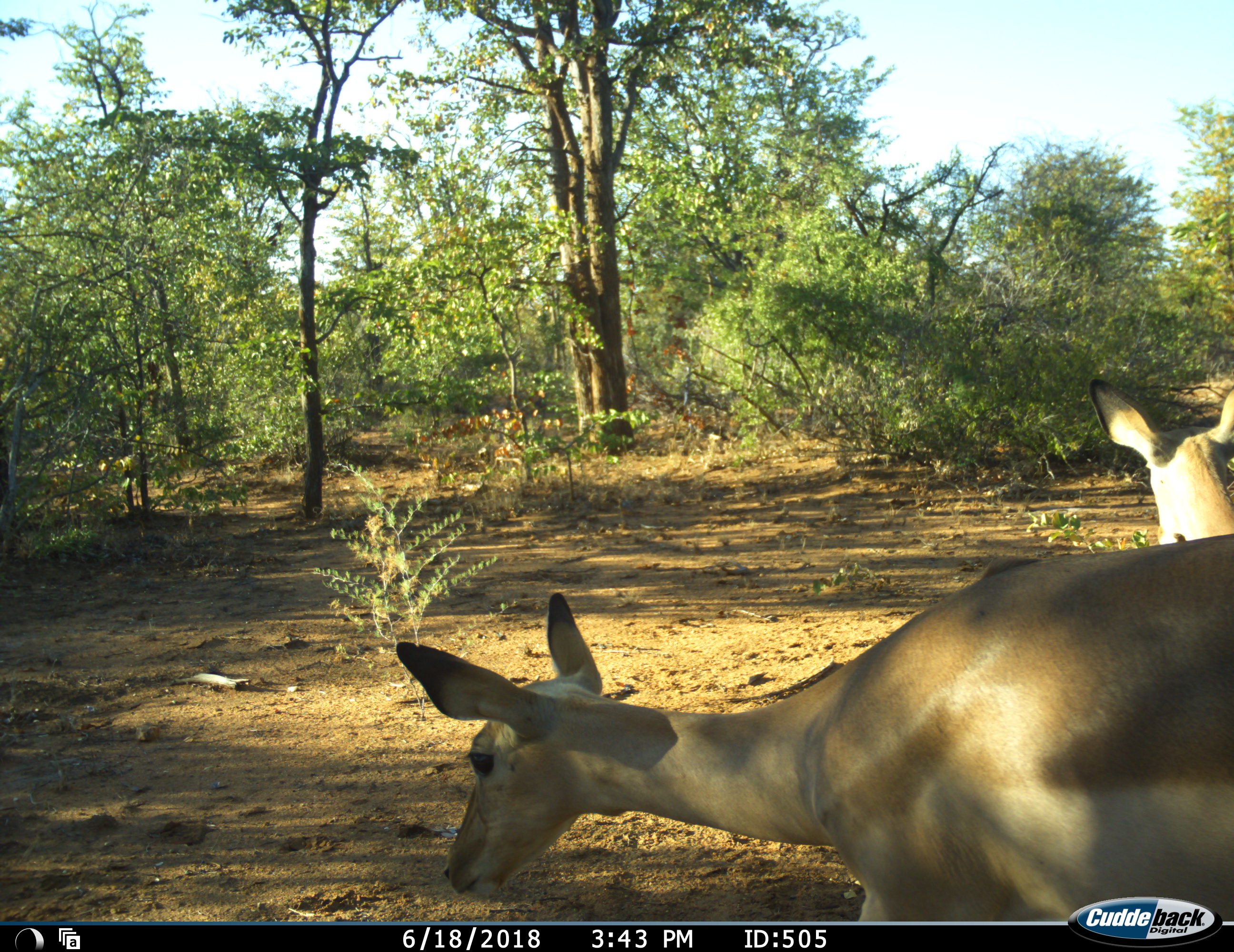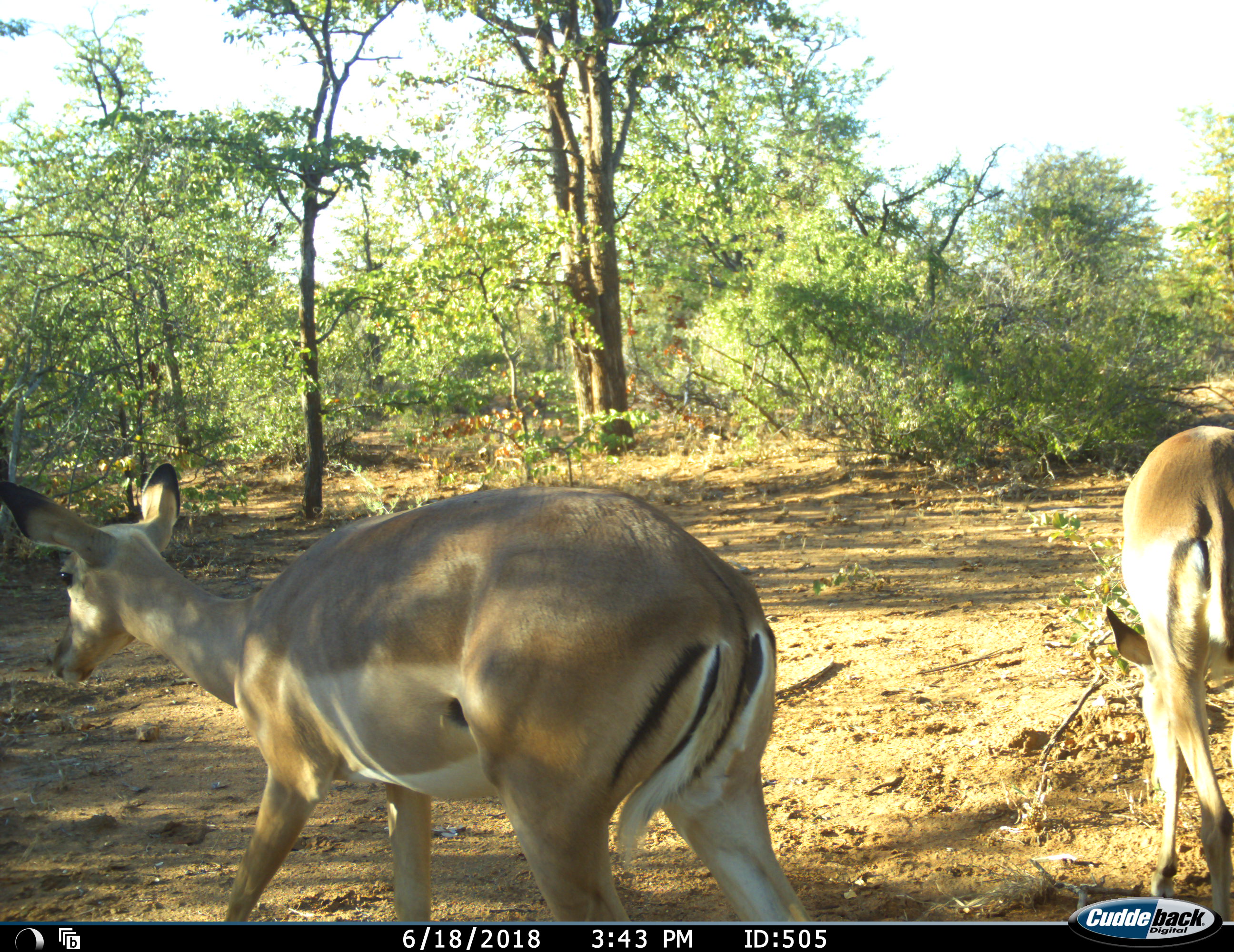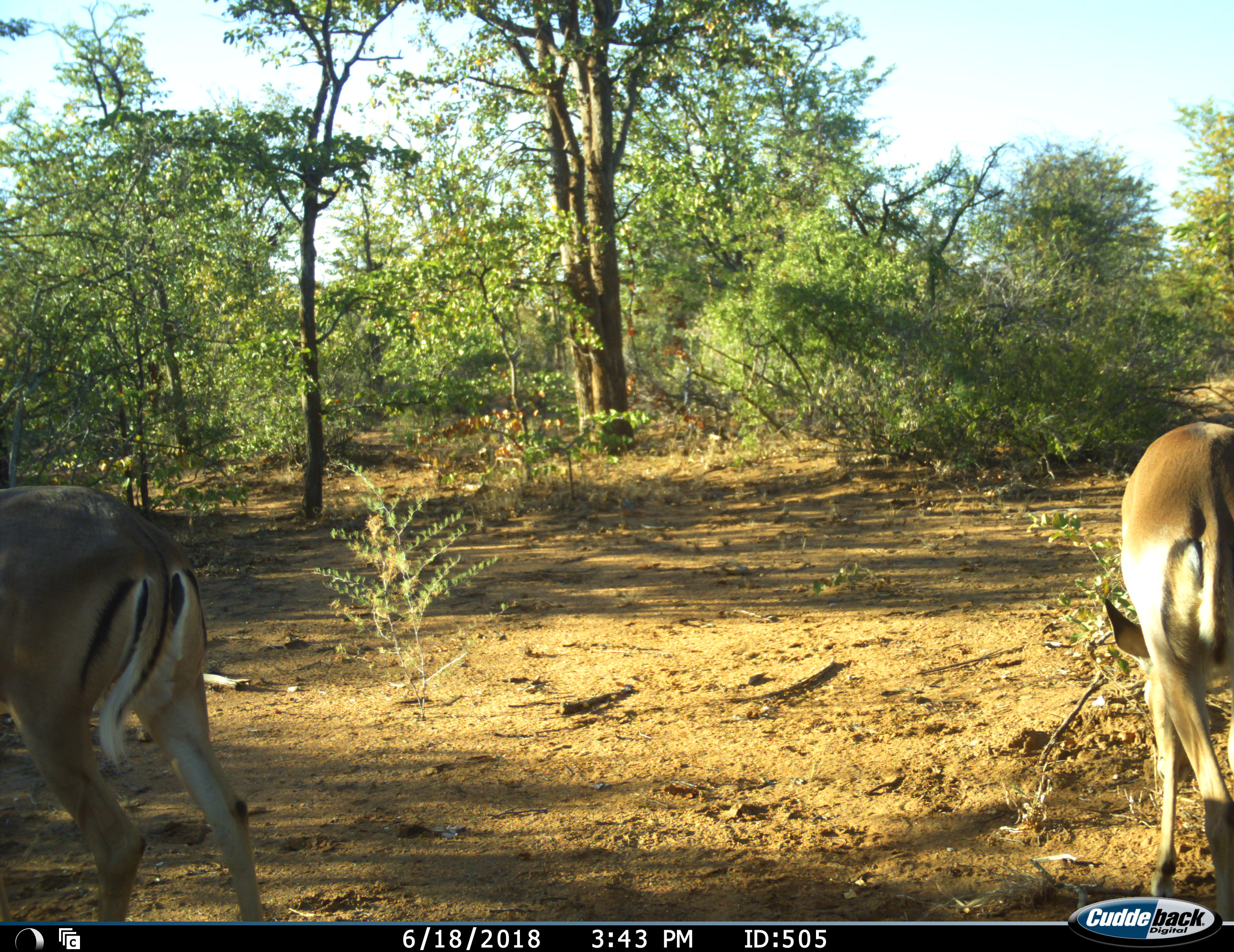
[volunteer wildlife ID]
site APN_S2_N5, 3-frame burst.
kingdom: Animalia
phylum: Chordata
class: Mammalia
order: Artiodactyla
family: Bovidae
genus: Aepyceros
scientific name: Aepyceros melampus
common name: impala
Impala (Aepyceros melampus), count 2. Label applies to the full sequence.